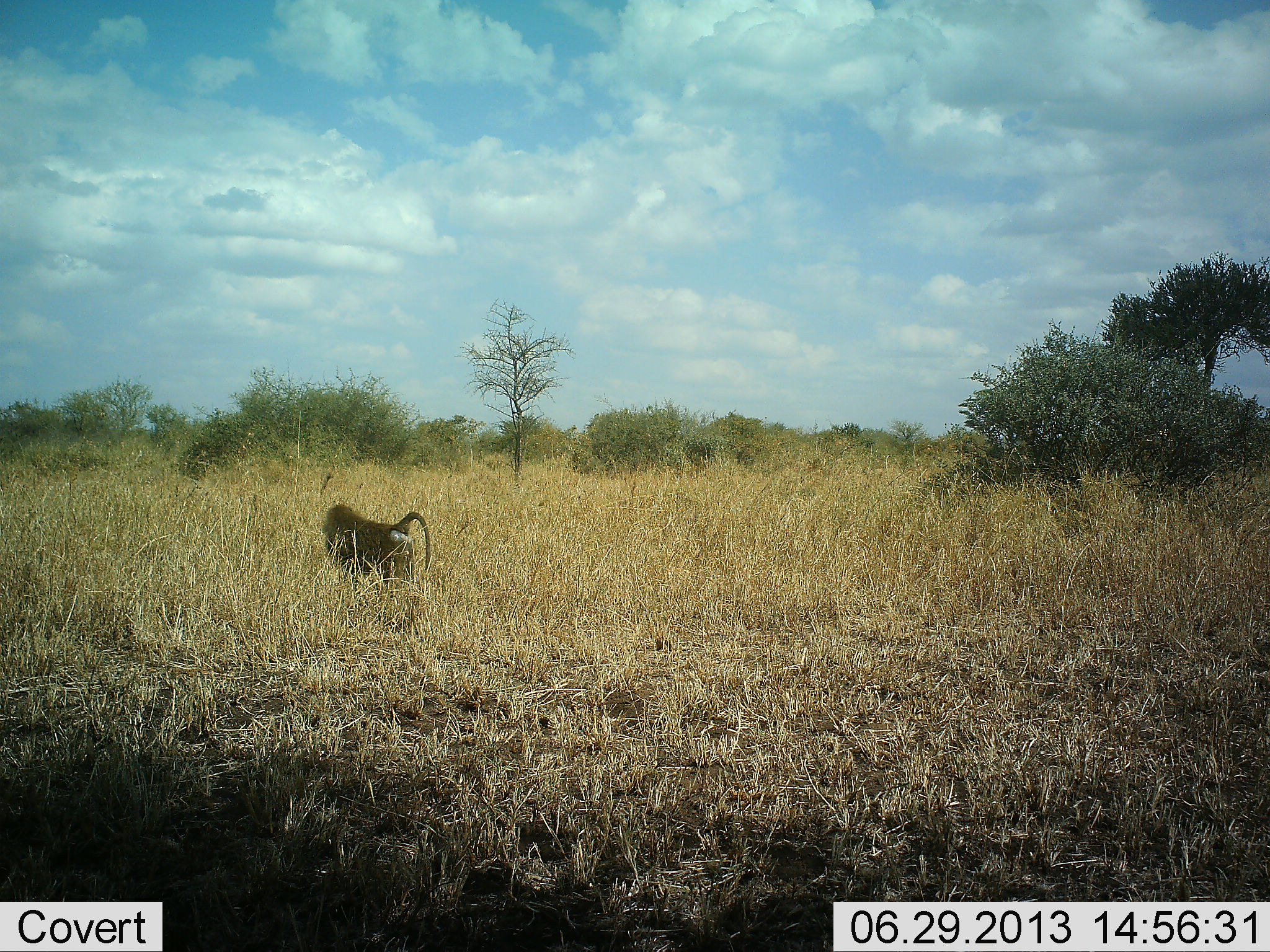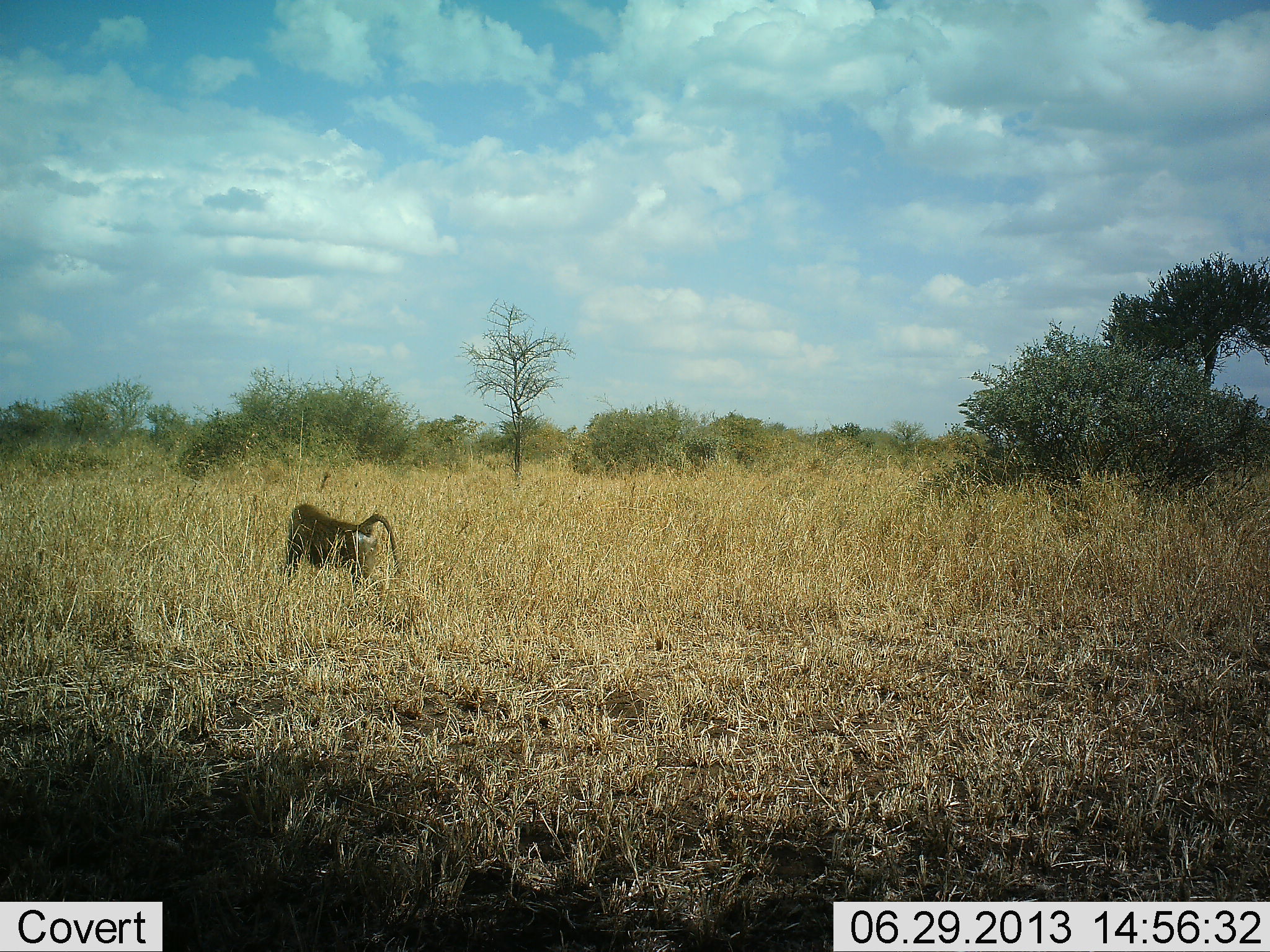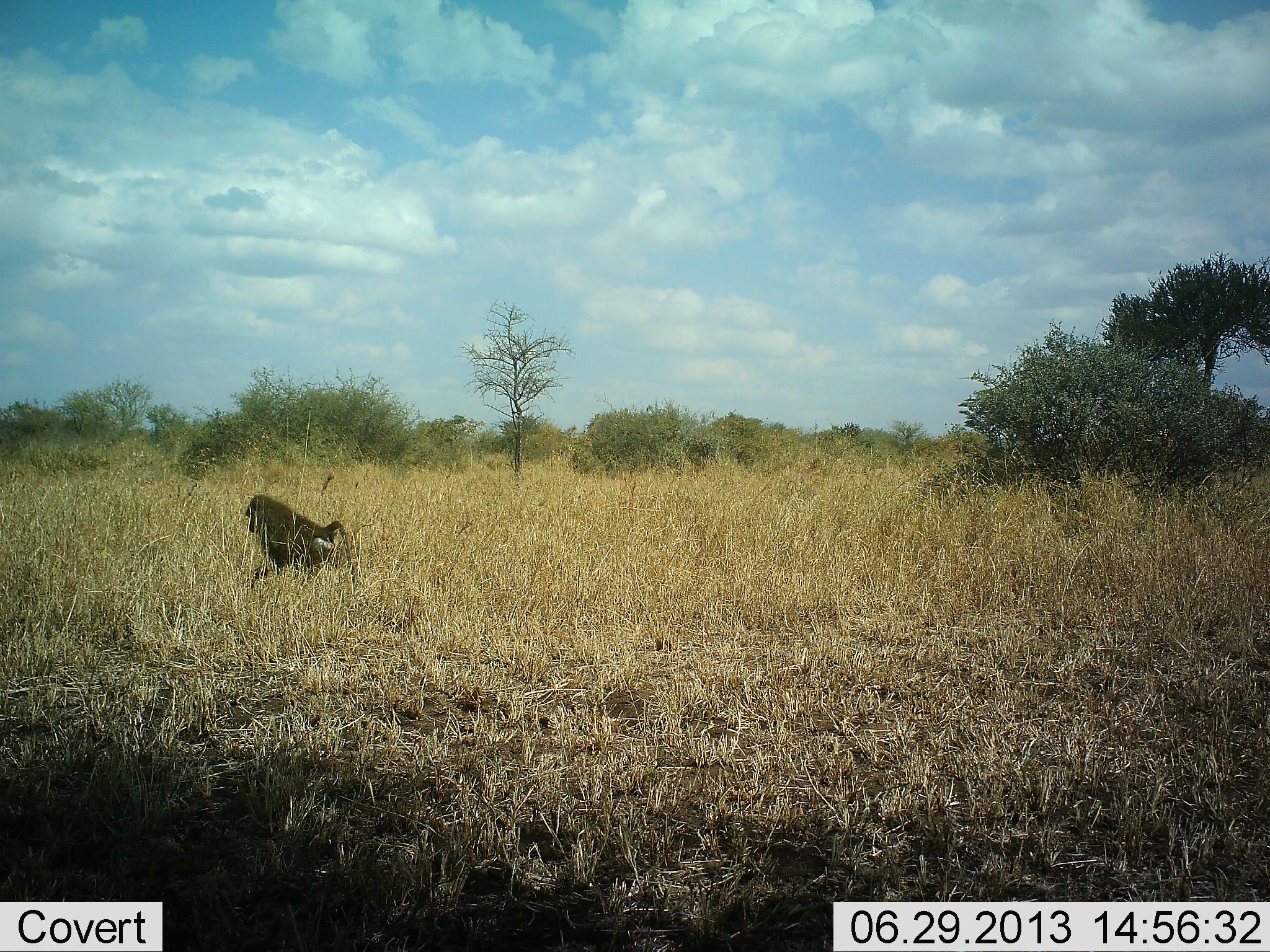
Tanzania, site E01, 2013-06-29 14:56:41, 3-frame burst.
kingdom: Animalia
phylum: Chordata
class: Mammalia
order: Primates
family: Cercopithecidae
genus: Papio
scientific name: Papio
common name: baboon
Baboon (Papio), count 1. Behavior (volunteer vote fractions): standing 4%, resting 4%, moving 100%, interacting 4%. Young present (vote fraction): 0%. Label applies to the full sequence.